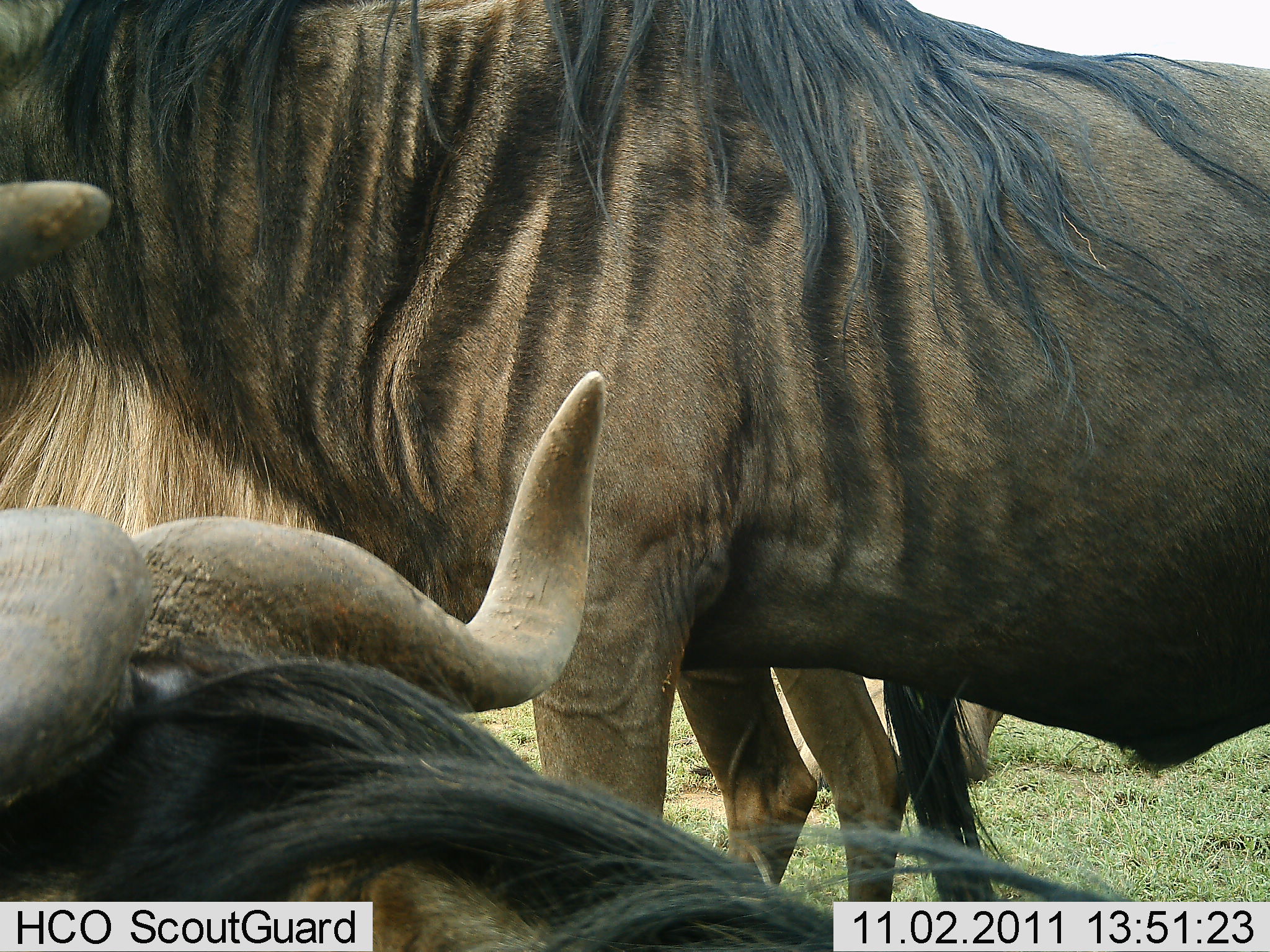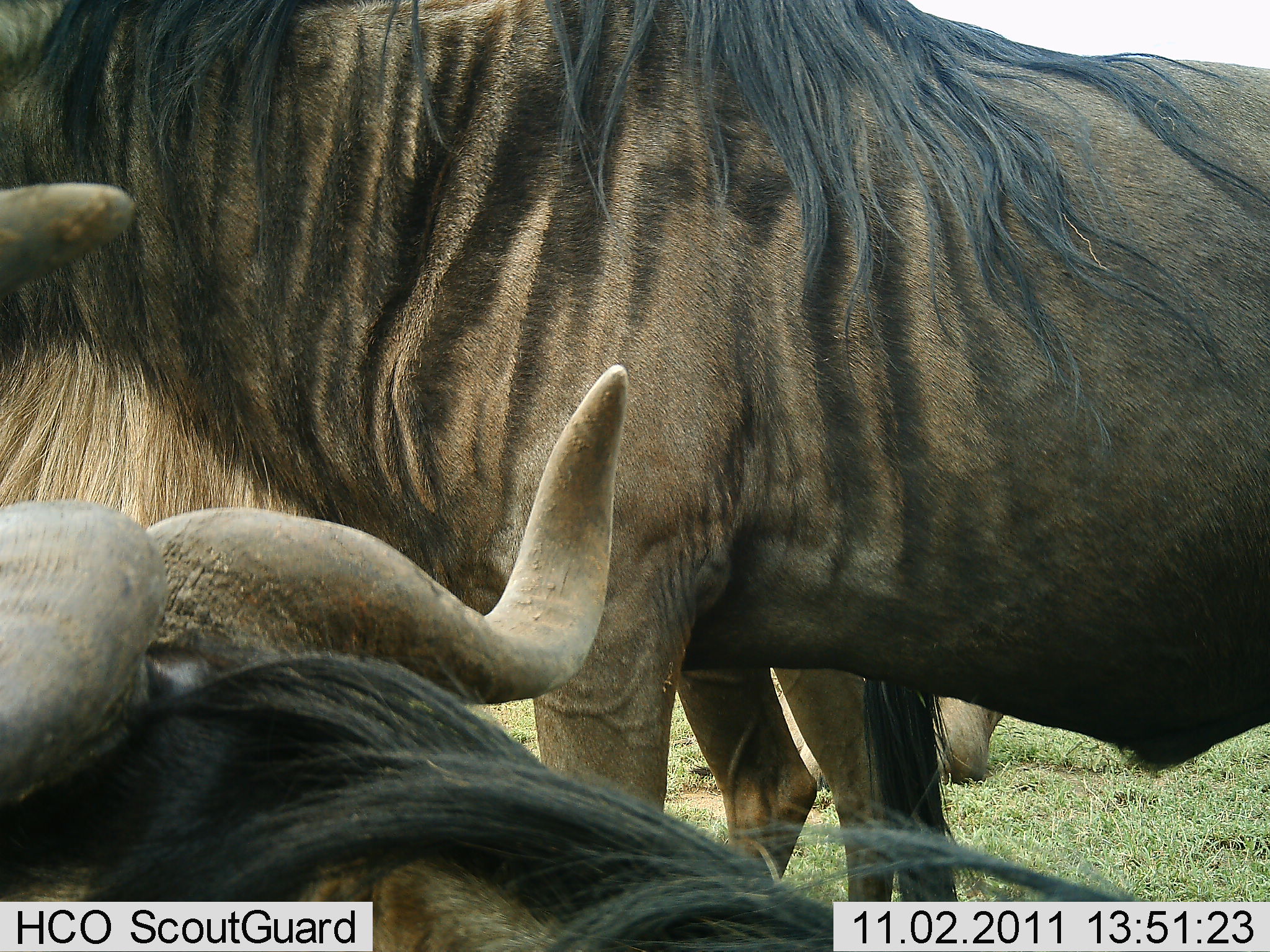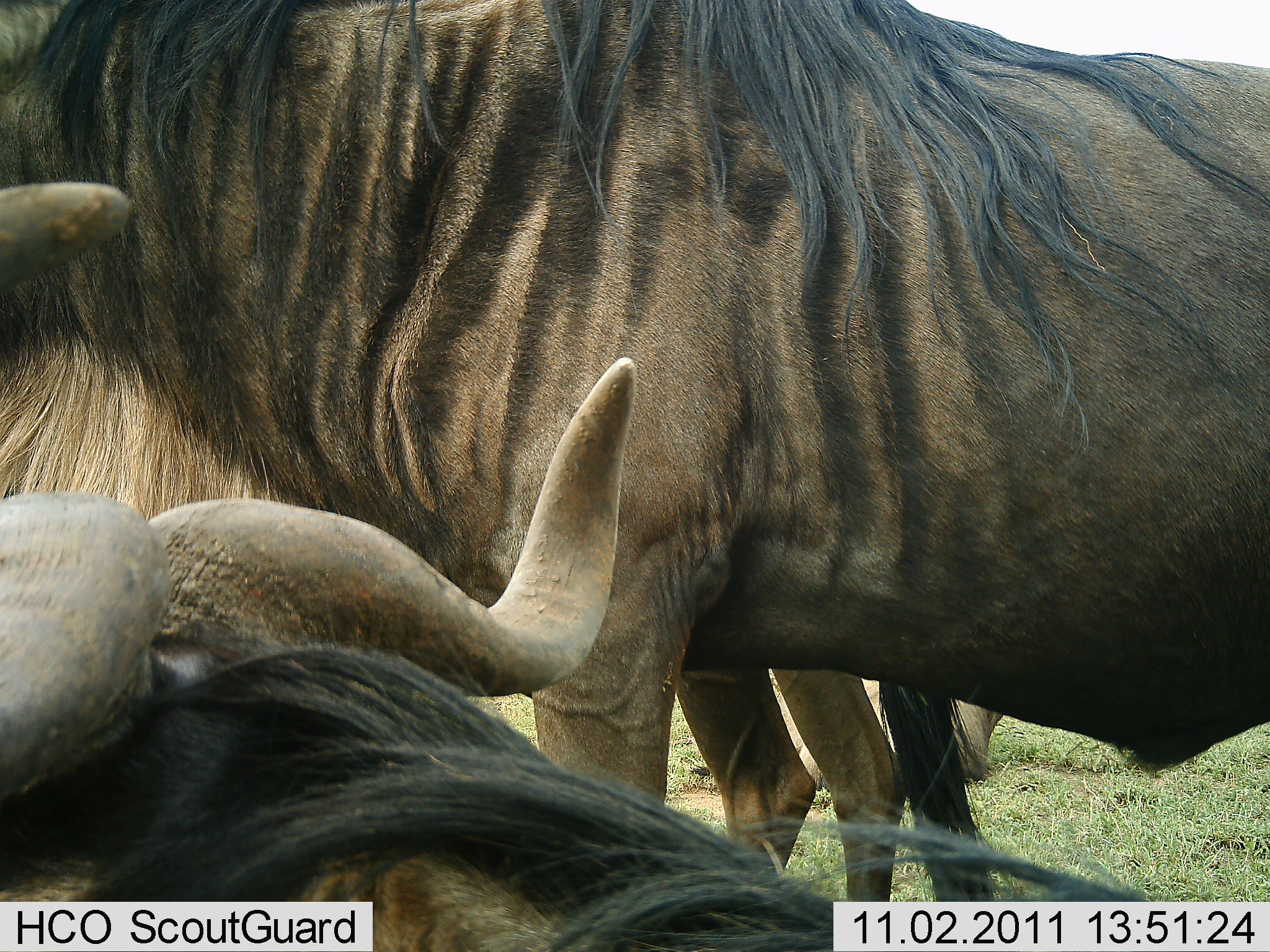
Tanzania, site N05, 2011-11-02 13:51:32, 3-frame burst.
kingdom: Animalia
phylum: Chordata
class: Mammalia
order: Artiodactyla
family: Bovidae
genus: Connochaetes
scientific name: Connochaetes taurinus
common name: blue wildebeest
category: wildebeest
Wildebeest (blue wildebeest) (Connochaetes taurinus), count 3. Behavior (volunteer vote fractions): standing 91%, resting 27%, moving 0%, interacting 0%. Young present (vote fraction): 0%. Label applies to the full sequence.